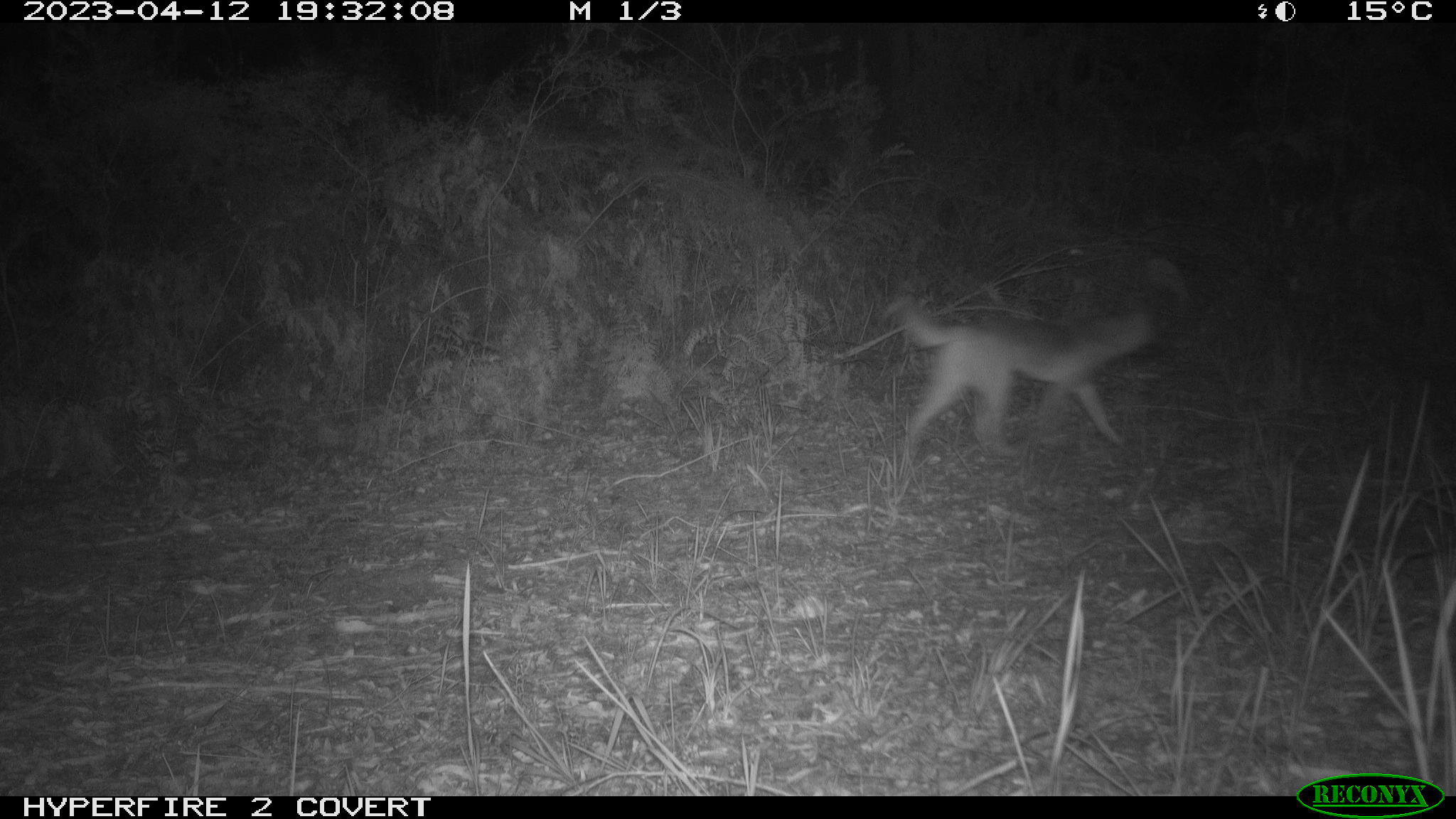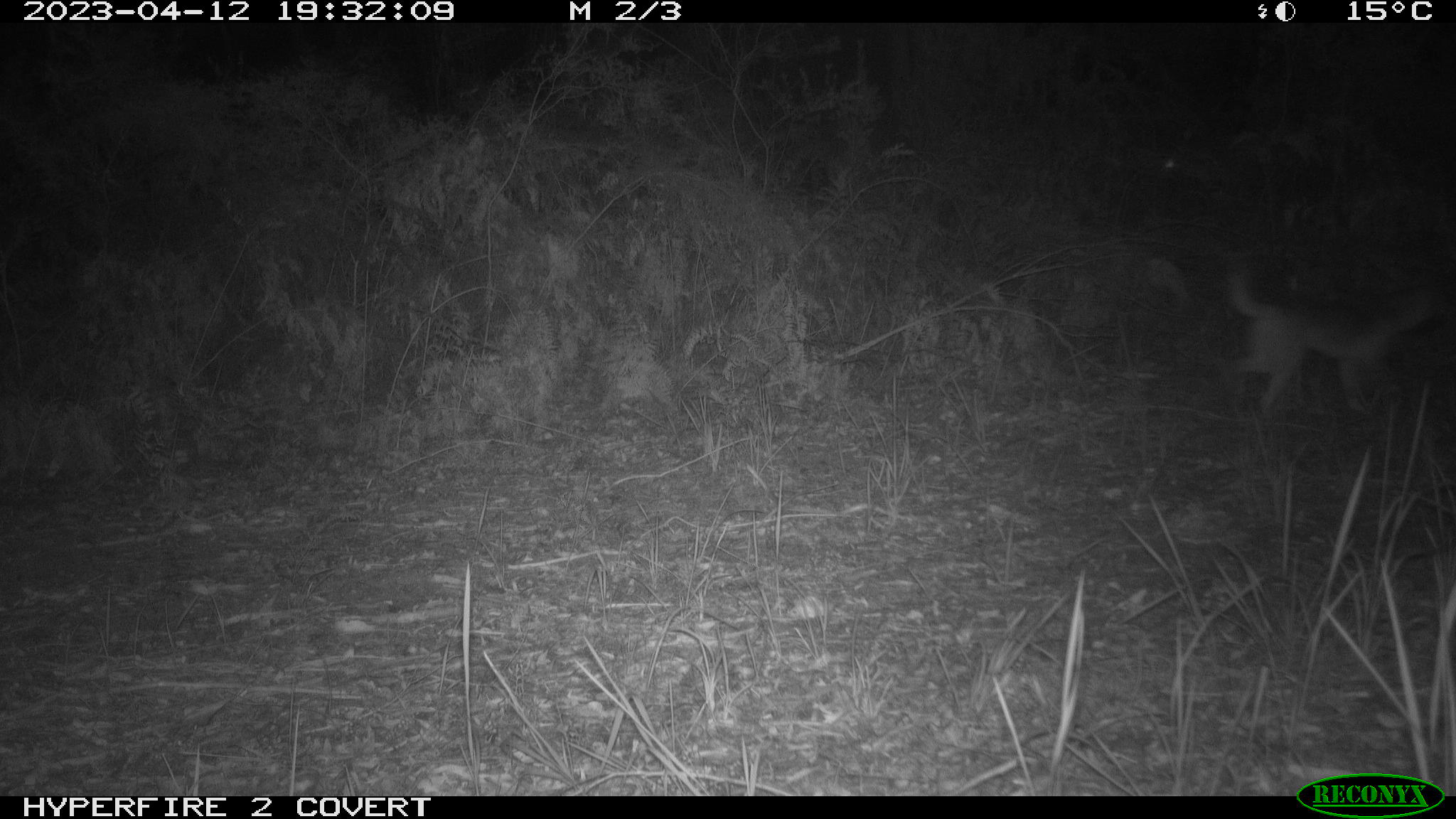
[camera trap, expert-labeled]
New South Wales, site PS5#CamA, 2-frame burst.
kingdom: Animalia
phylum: Chordata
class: Mammalia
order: Carnivora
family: Canidae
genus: Canis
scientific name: Canis familiaris dingo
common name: dingo